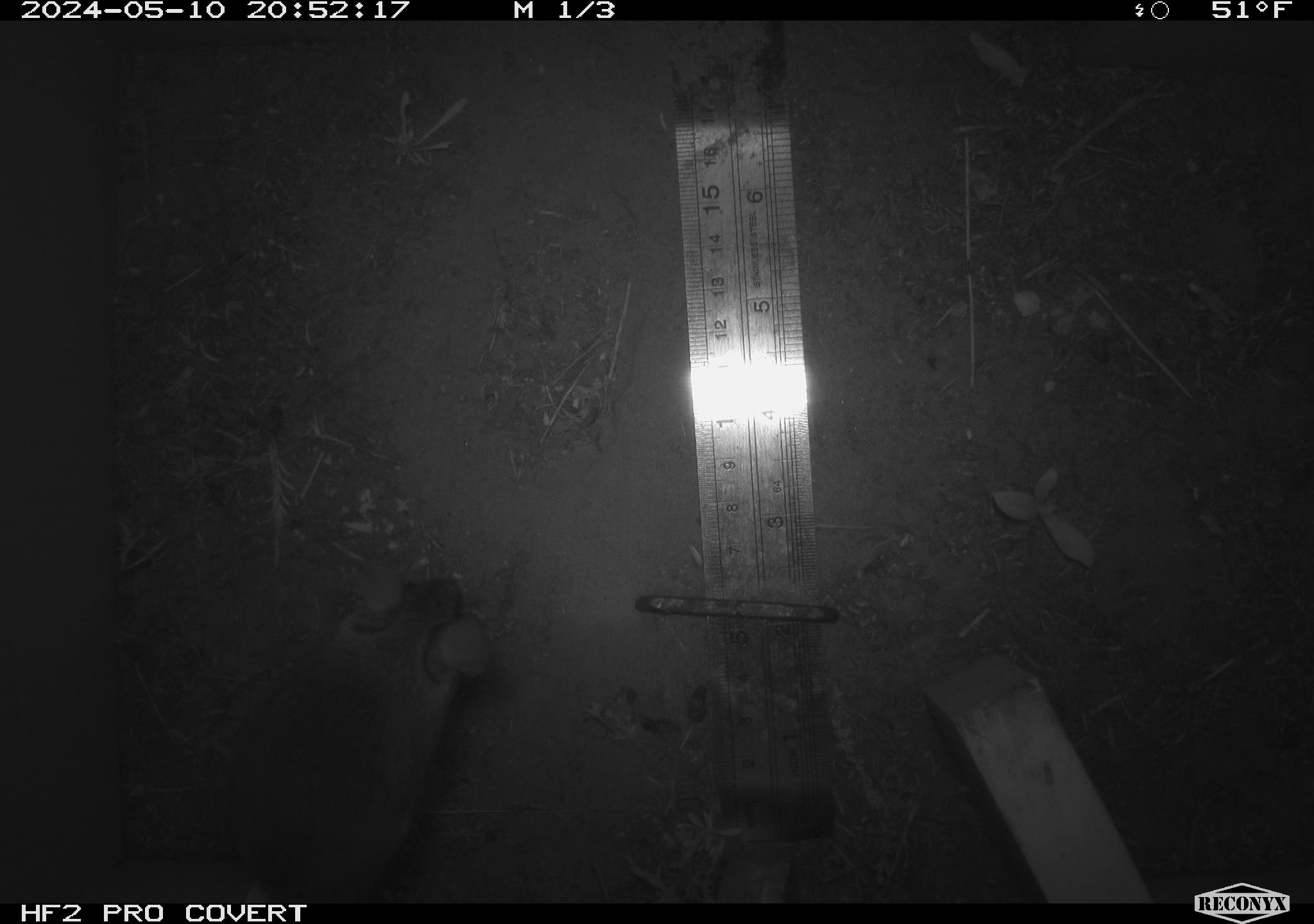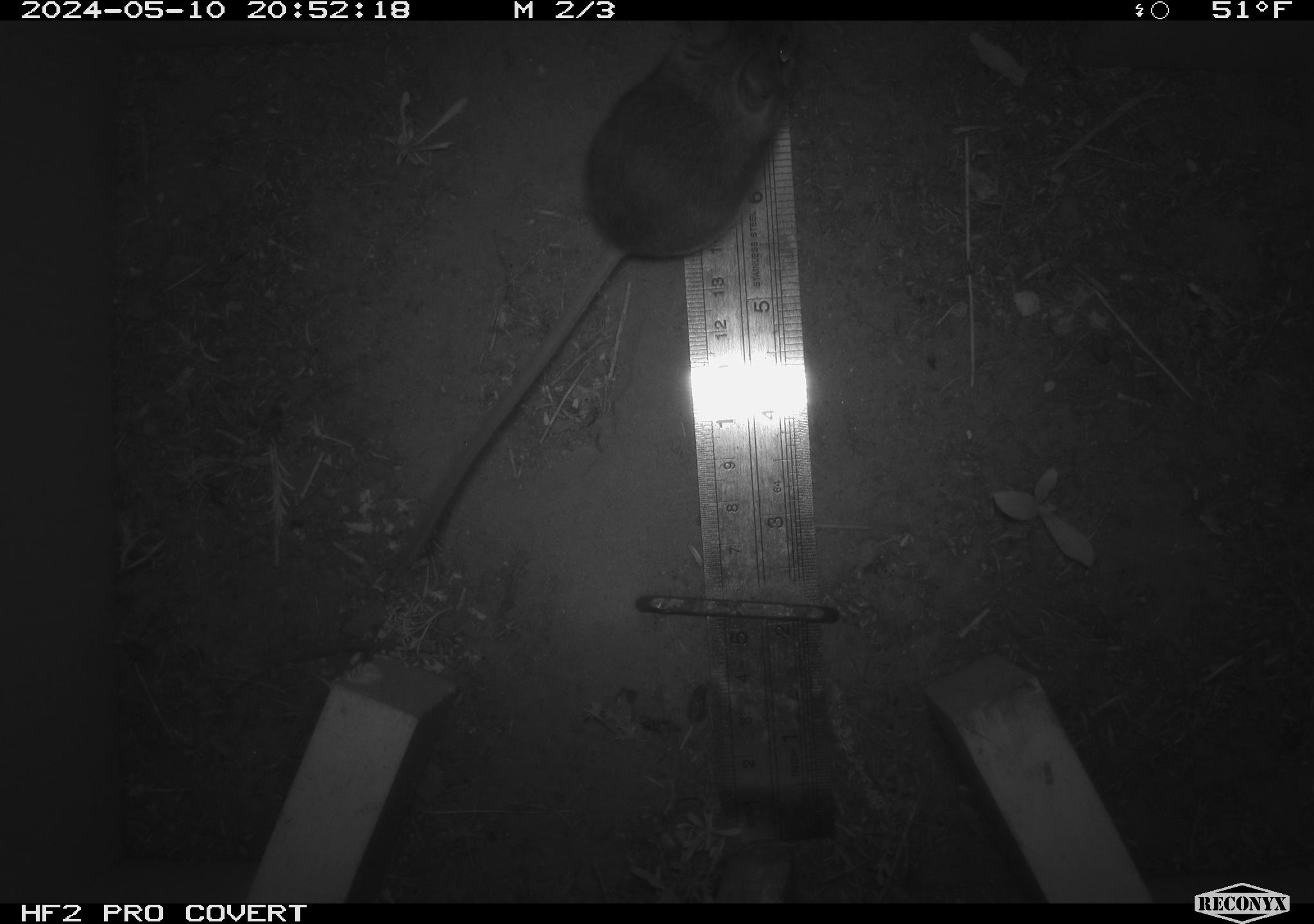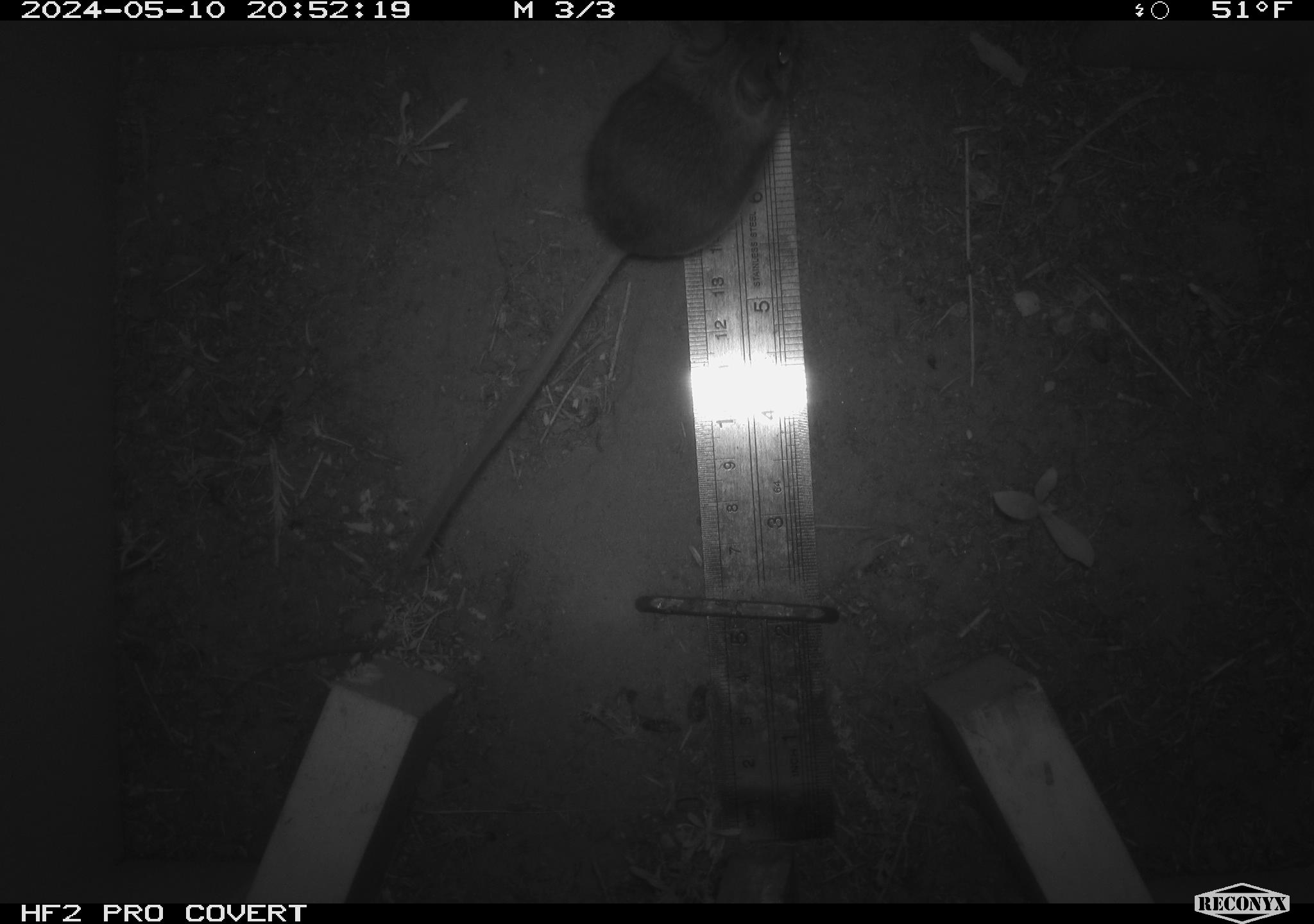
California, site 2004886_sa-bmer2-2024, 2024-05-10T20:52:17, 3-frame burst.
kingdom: Animalia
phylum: Chordata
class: Mammalia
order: Rodentia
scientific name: Rodentia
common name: mouse species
Mouse species (Rodentia).